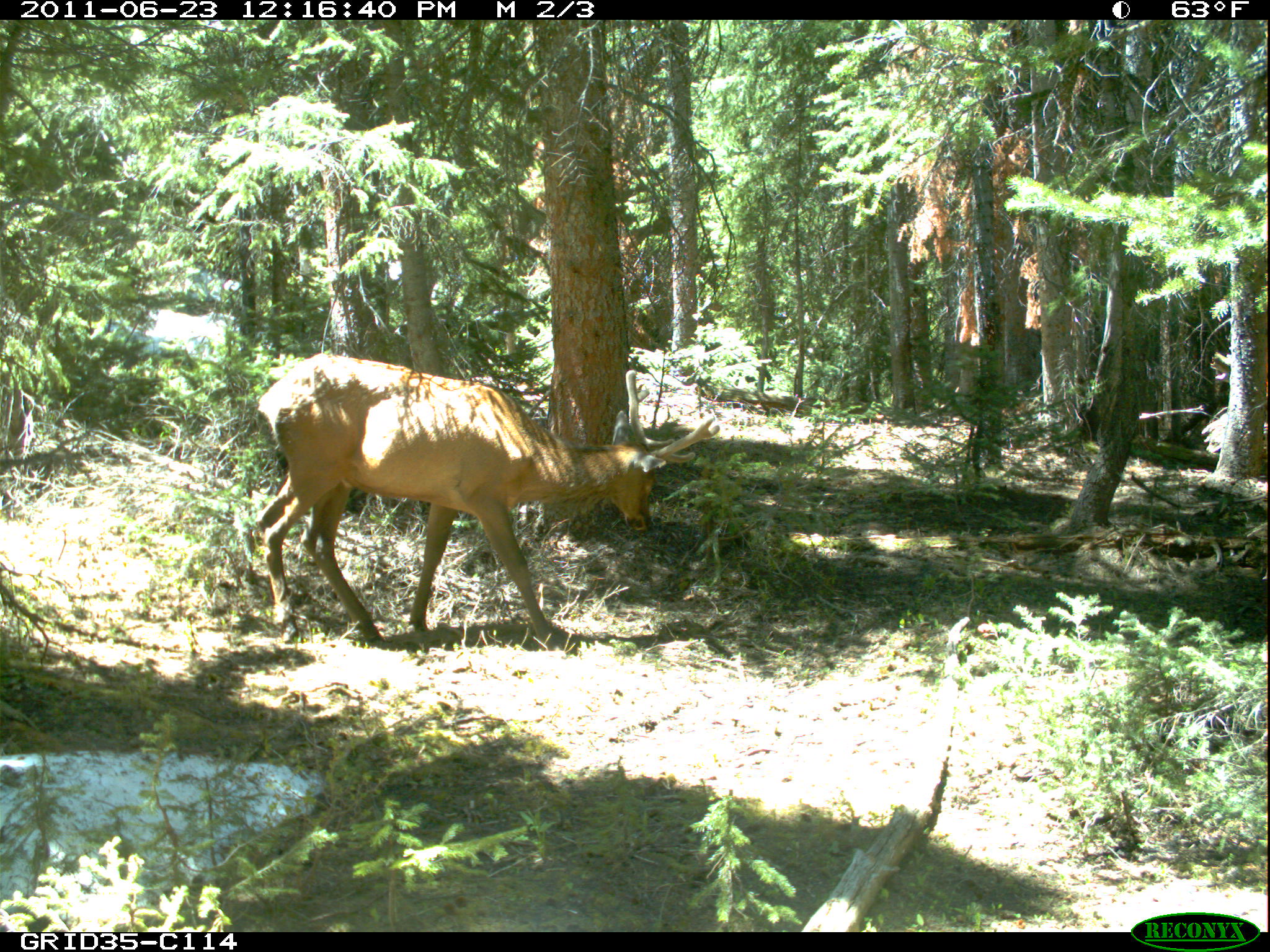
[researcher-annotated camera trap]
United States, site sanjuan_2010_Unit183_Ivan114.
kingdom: Animalia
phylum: Chordata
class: Mammalia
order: Artiodactyla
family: Cervidae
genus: Cervus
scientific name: Cervus elaphus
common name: red deer